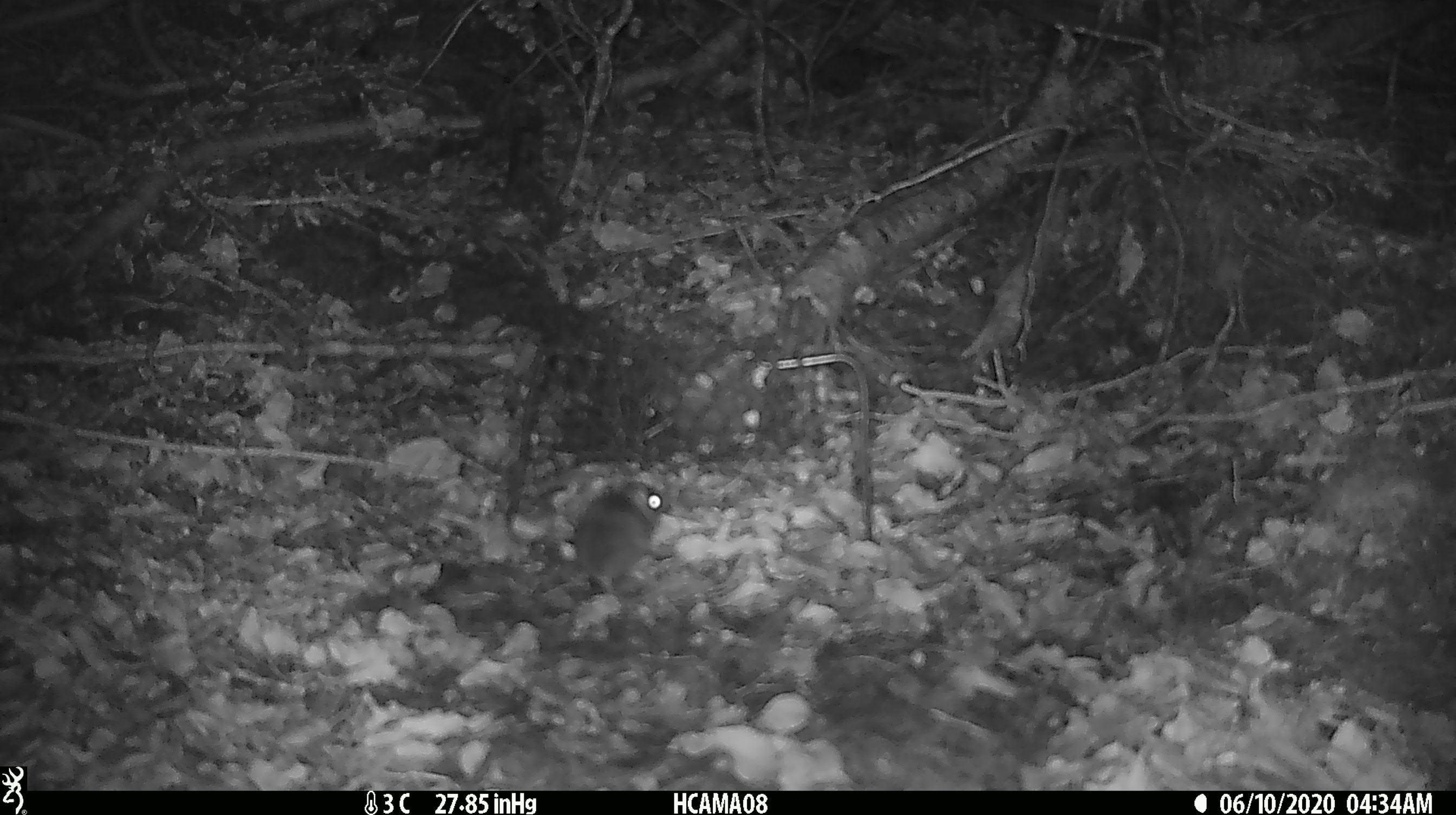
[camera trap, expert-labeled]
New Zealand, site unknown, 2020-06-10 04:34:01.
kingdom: Animalia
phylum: Chordata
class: Mammalia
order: Rodentia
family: Muridae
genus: Mus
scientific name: Mus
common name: mouse